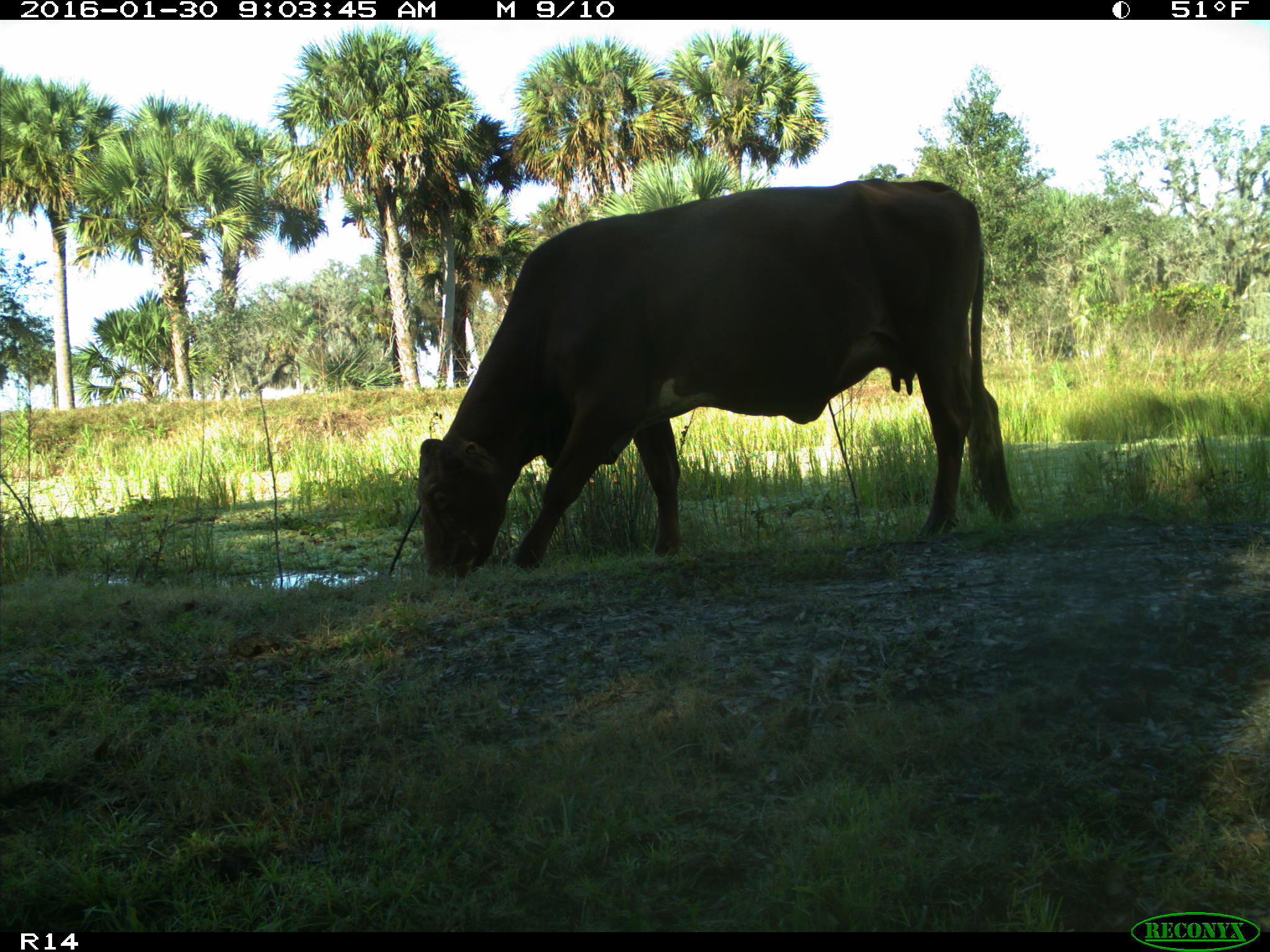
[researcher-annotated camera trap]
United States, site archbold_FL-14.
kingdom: Animalia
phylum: Chordata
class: Mammalia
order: Artiodactyla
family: Bovidae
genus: Bos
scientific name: Bos taurus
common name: domestic cow